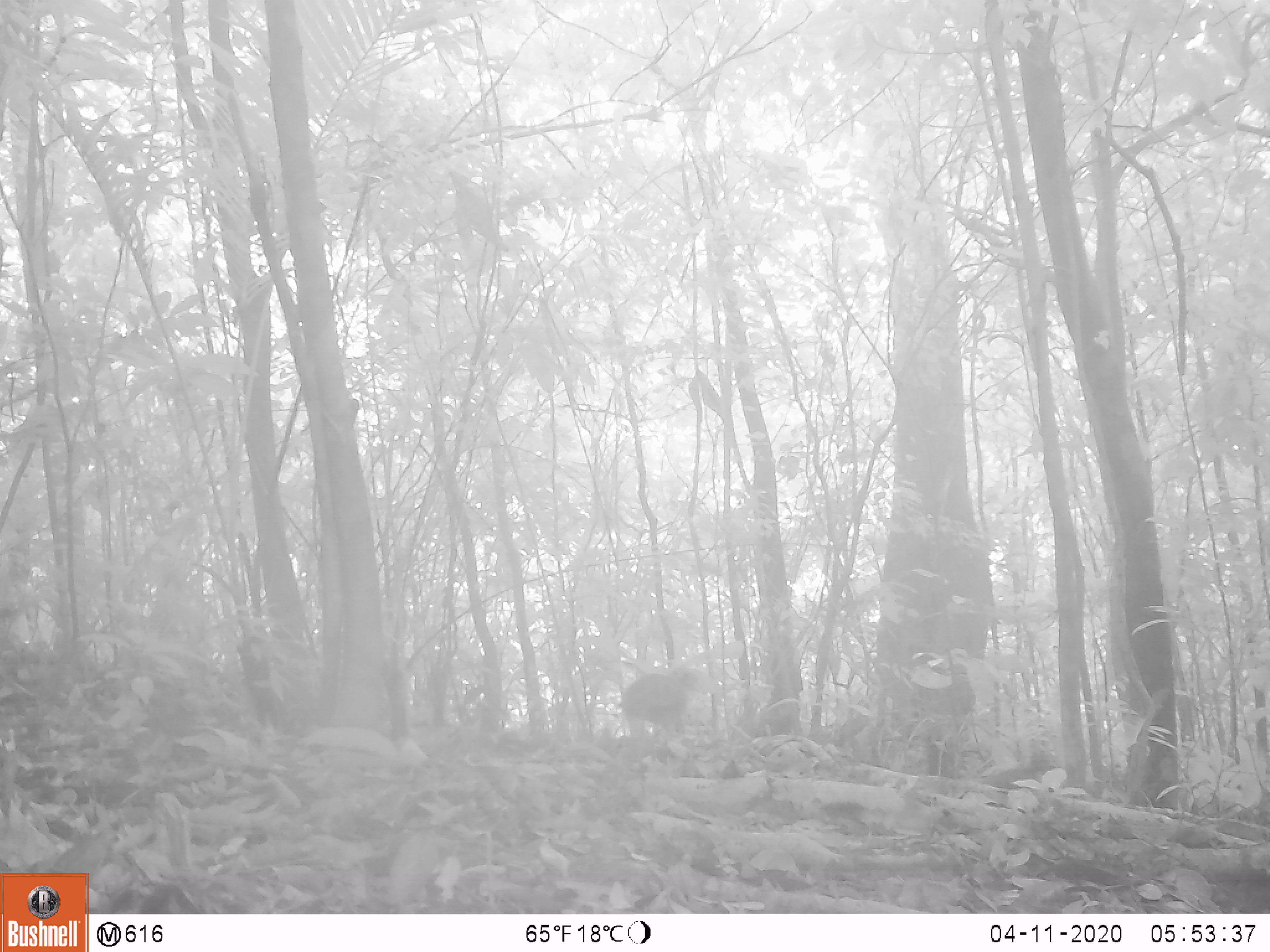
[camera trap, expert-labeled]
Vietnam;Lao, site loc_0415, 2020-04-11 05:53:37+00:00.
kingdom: Animalia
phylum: Chordata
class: Mammalia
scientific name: Mammalia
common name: mammal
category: unidentified small mammal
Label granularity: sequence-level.